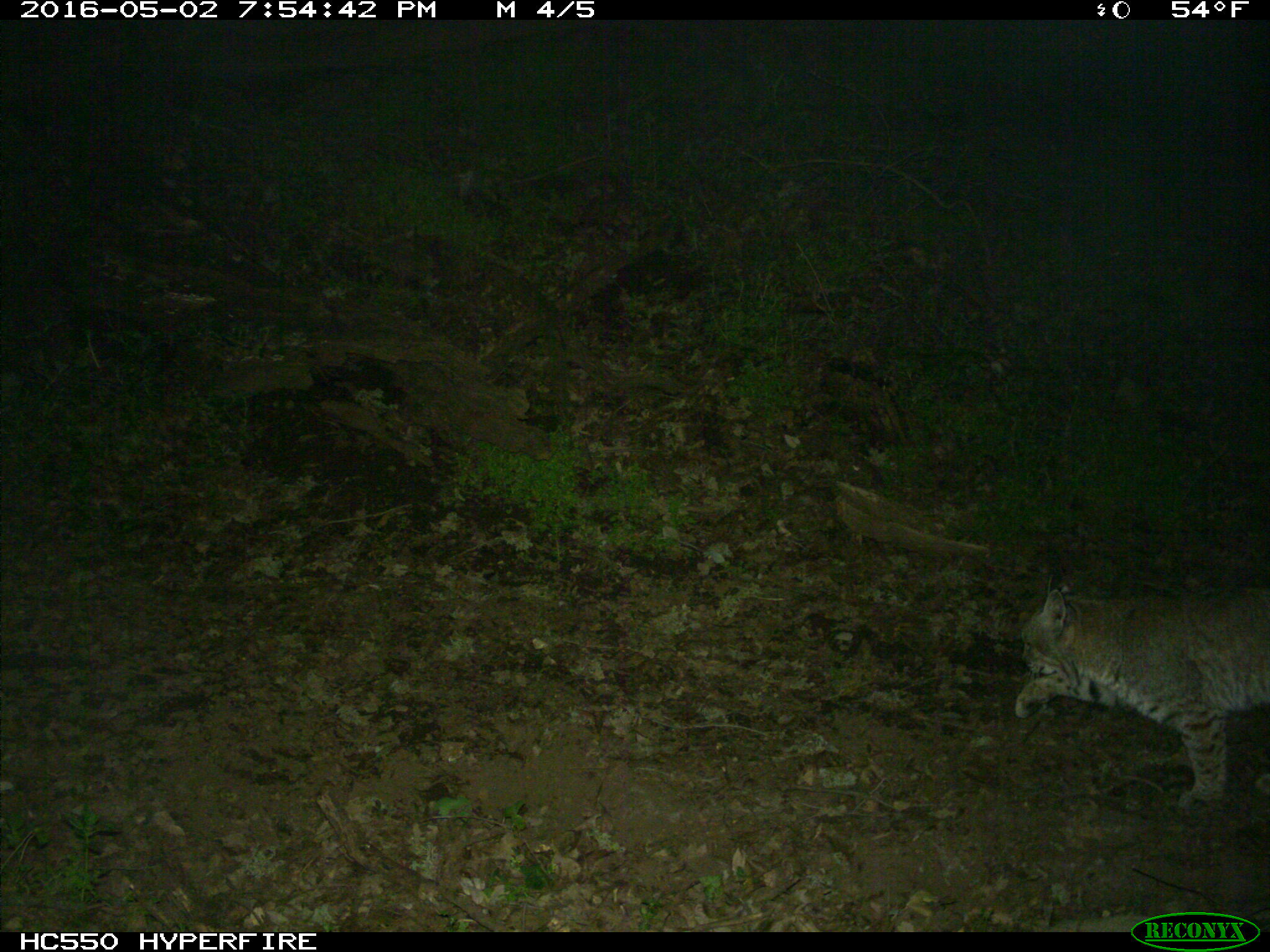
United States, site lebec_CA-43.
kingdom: Animalia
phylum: Chordata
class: Mammalia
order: Carnivora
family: Felidae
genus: Lynx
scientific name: Lynx rufus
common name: bobcat